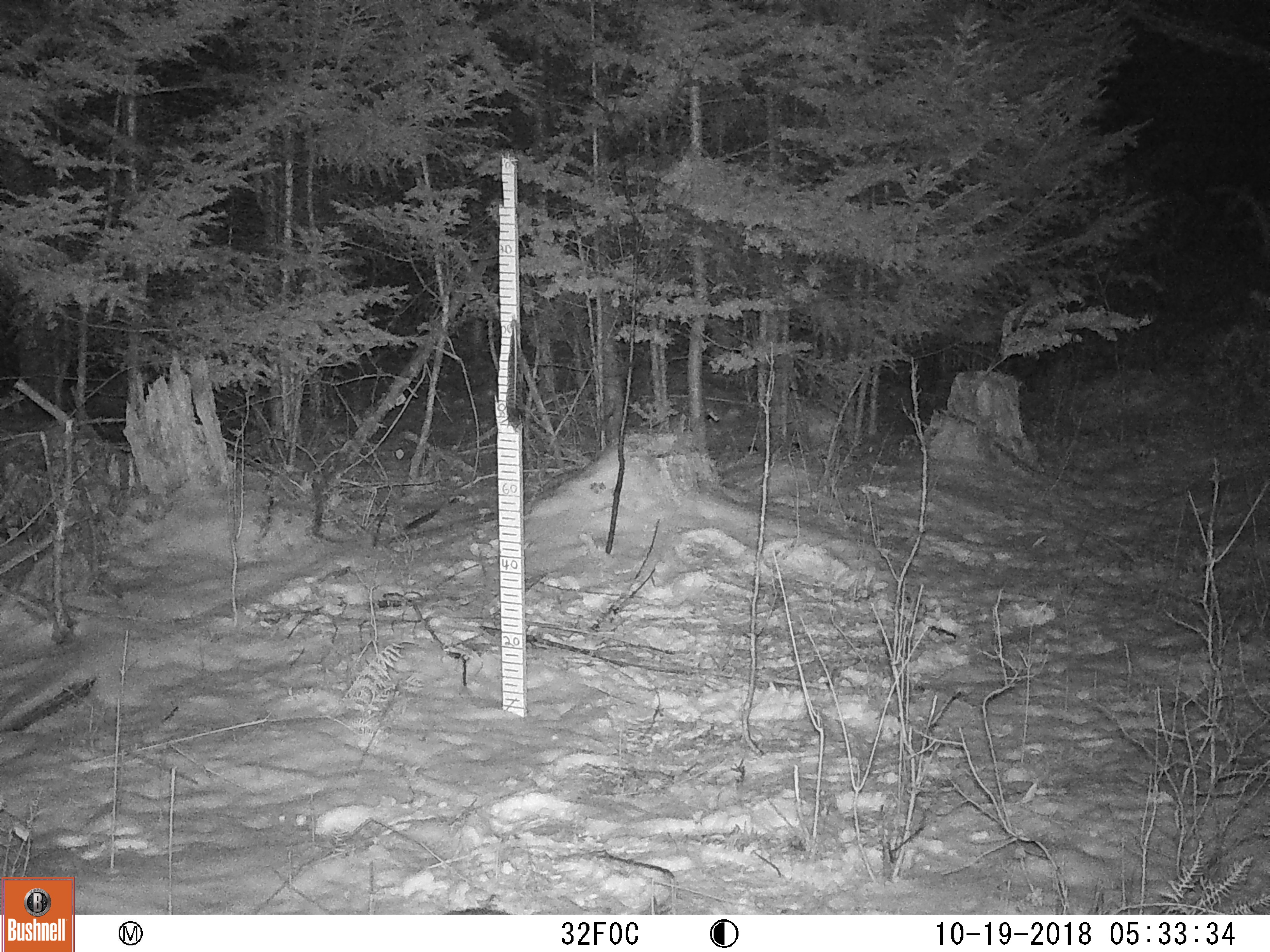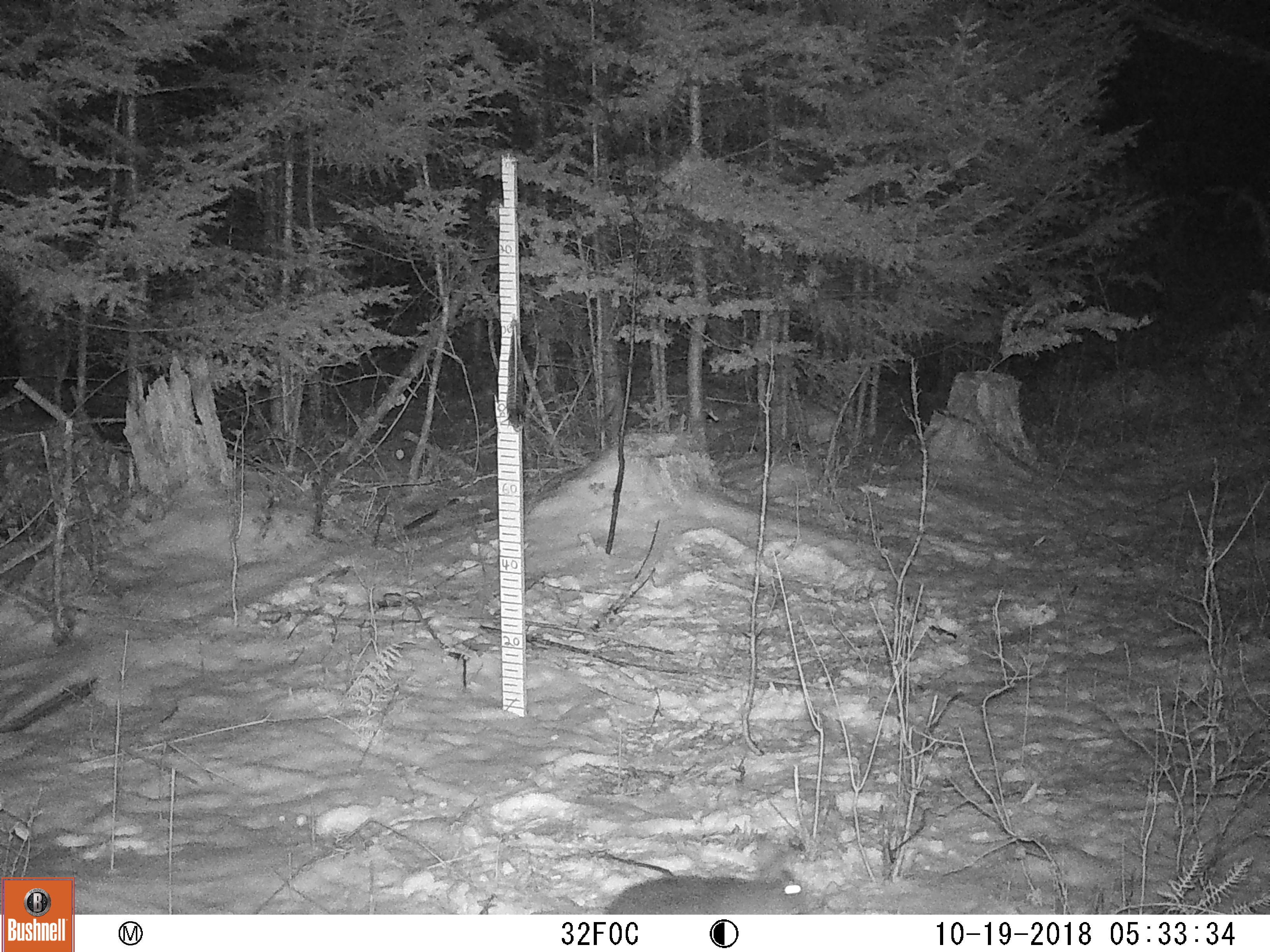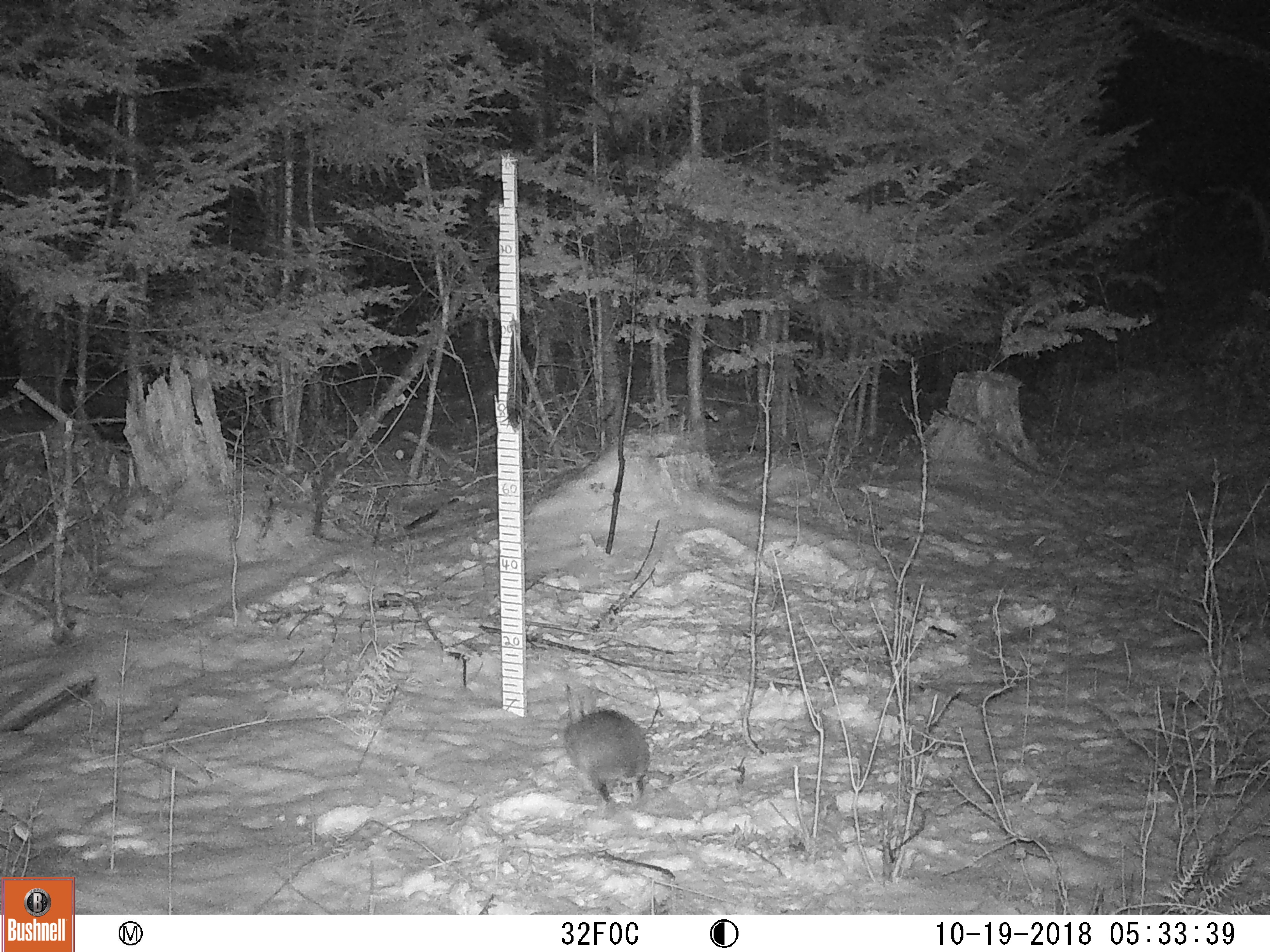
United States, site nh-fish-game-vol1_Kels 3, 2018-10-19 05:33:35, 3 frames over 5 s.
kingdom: Animalia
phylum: Chordata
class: Mammalia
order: Lagomorpha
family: Leporidae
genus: Lepus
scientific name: Lepus americanus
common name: snowshoe hare